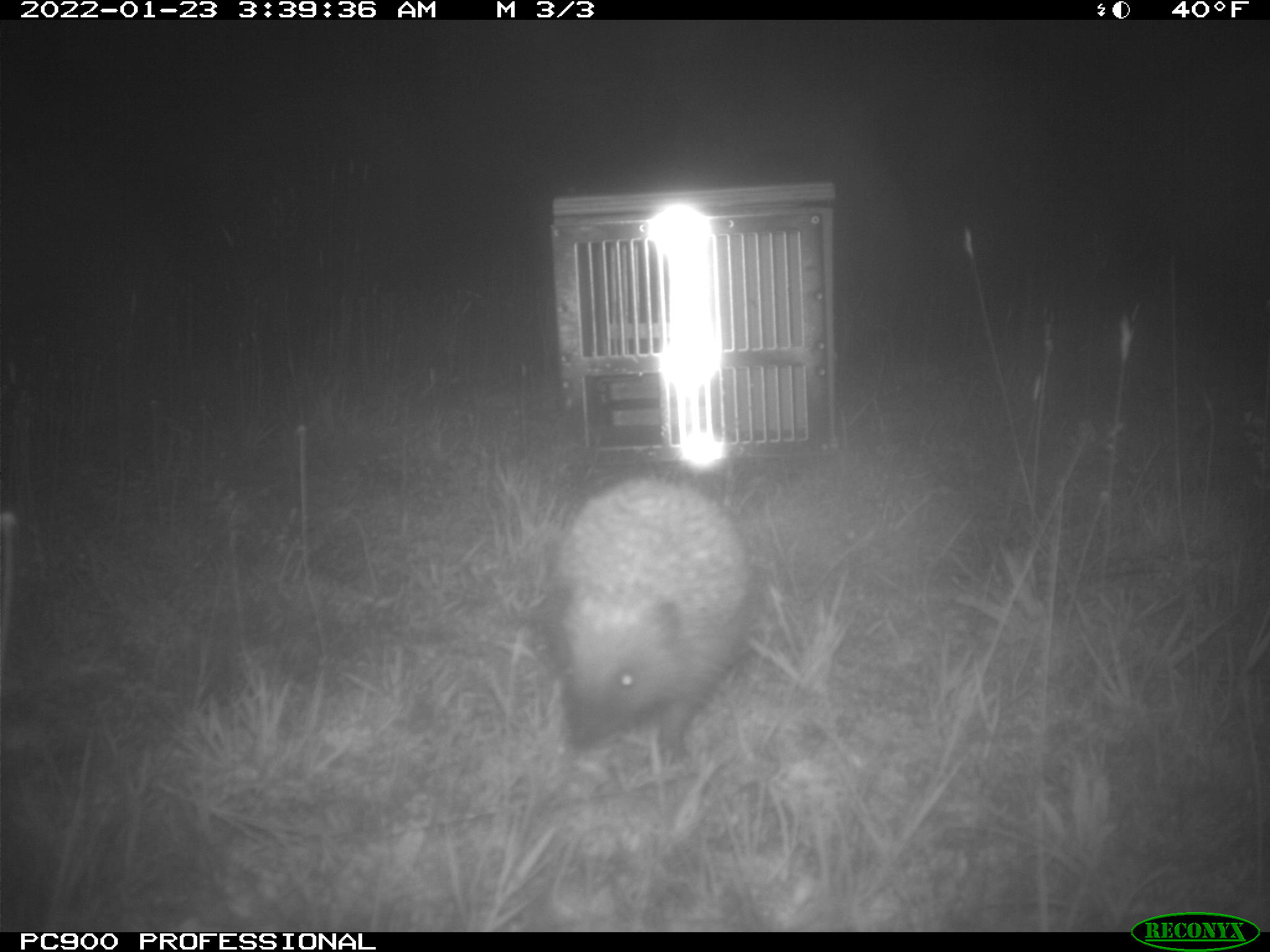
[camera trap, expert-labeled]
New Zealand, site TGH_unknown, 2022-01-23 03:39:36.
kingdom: Animalia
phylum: Chordata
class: Mammalia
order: Eulipotyphla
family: Erinaceidae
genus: Erinaceus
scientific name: Erinaceus europaeus europaeus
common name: european hedgehog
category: hedgehog